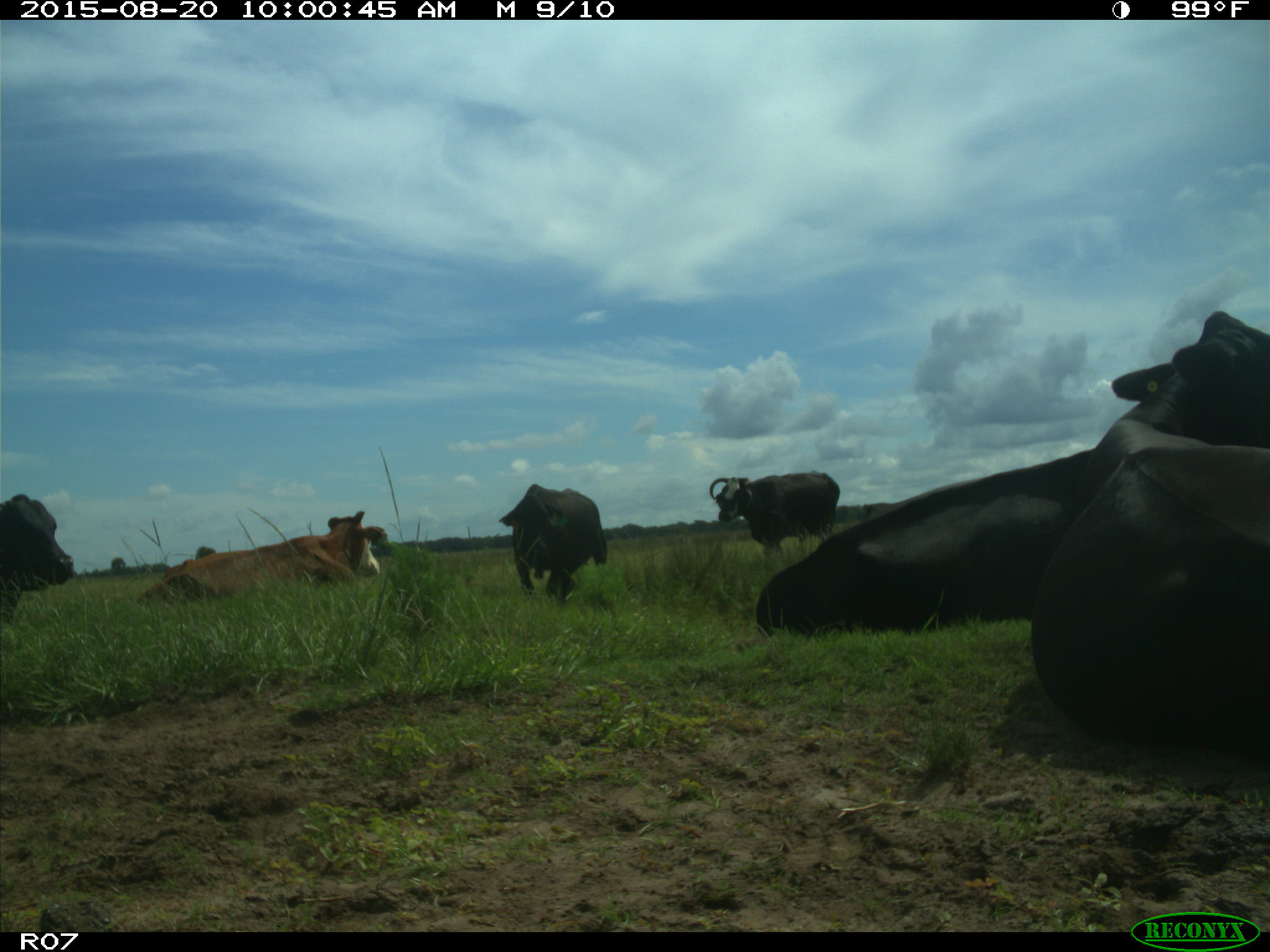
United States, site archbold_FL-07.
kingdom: Animalia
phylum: Chordata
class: Mammalia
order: Artiodactyla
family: Bovidae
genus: Bos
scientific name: Bos taurus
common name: domestic cow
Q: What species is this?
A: Bos taurus (domestic cow).